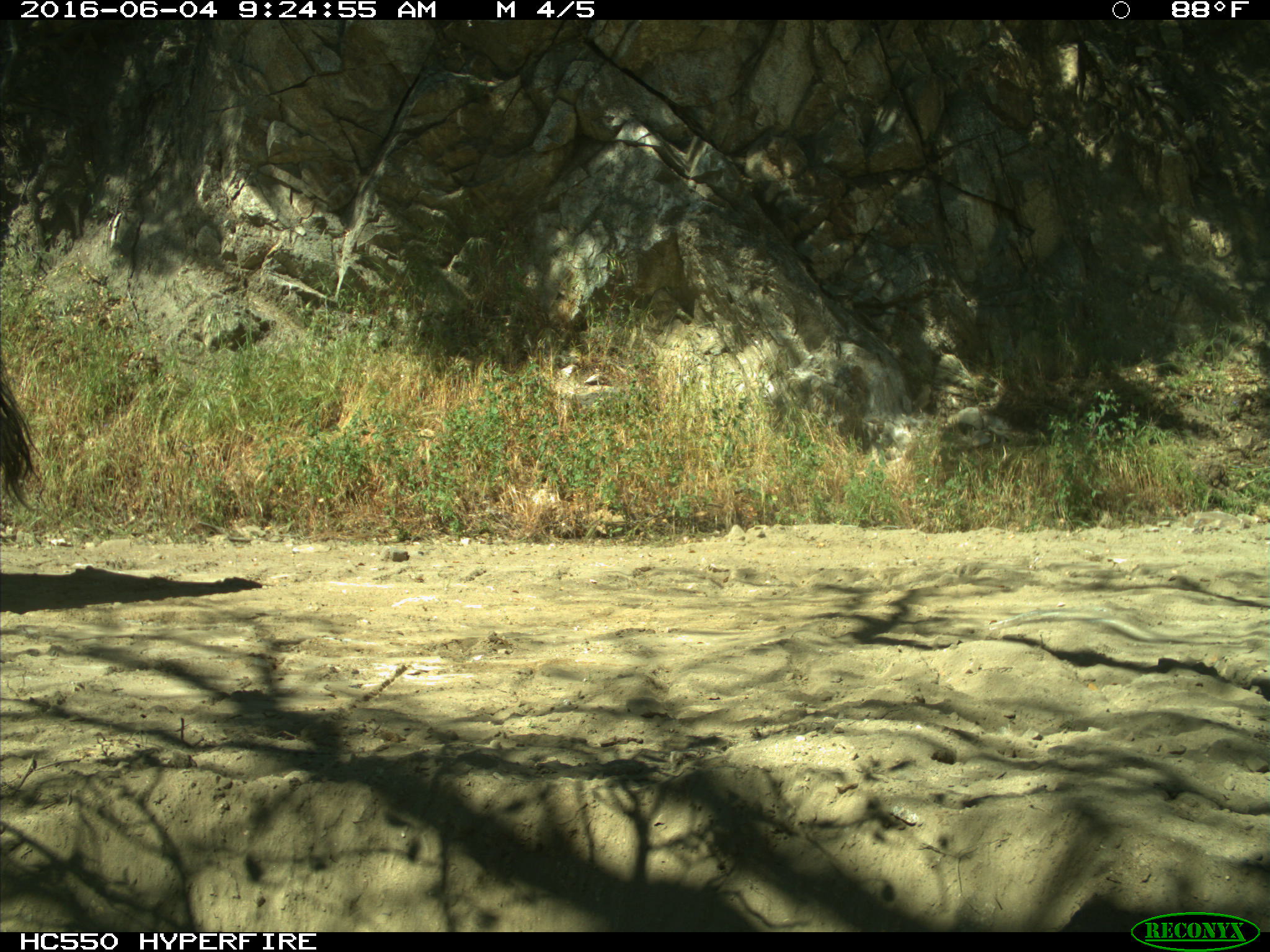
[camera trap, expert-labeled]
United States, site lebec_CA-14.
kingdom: Animalia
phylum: Chordata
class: Mammalia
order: Artiodactyla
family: Bovidae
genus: Bos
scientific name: Bos taurus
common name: domestic cow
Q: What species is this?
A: Bos taurus (domestic cow).